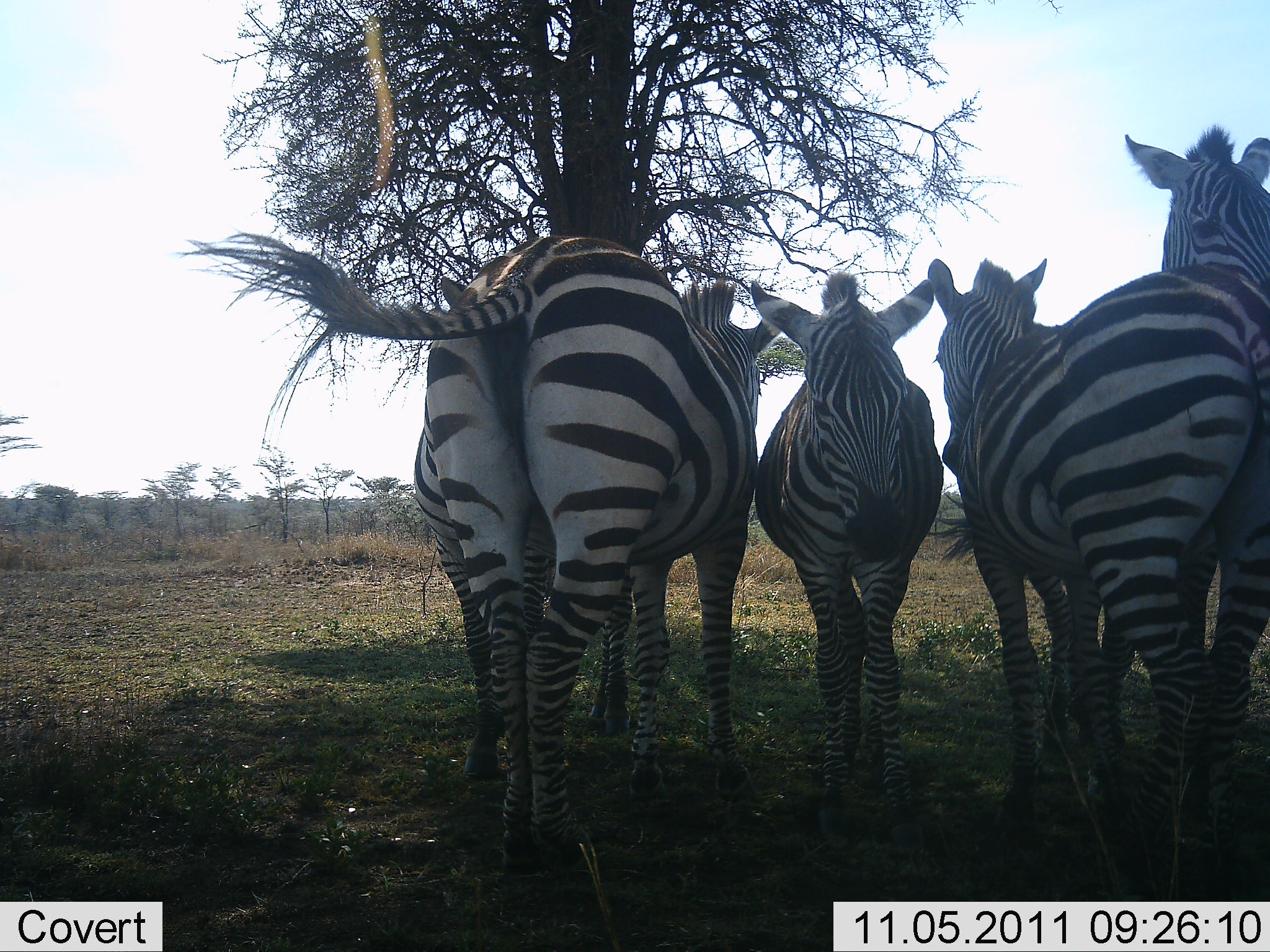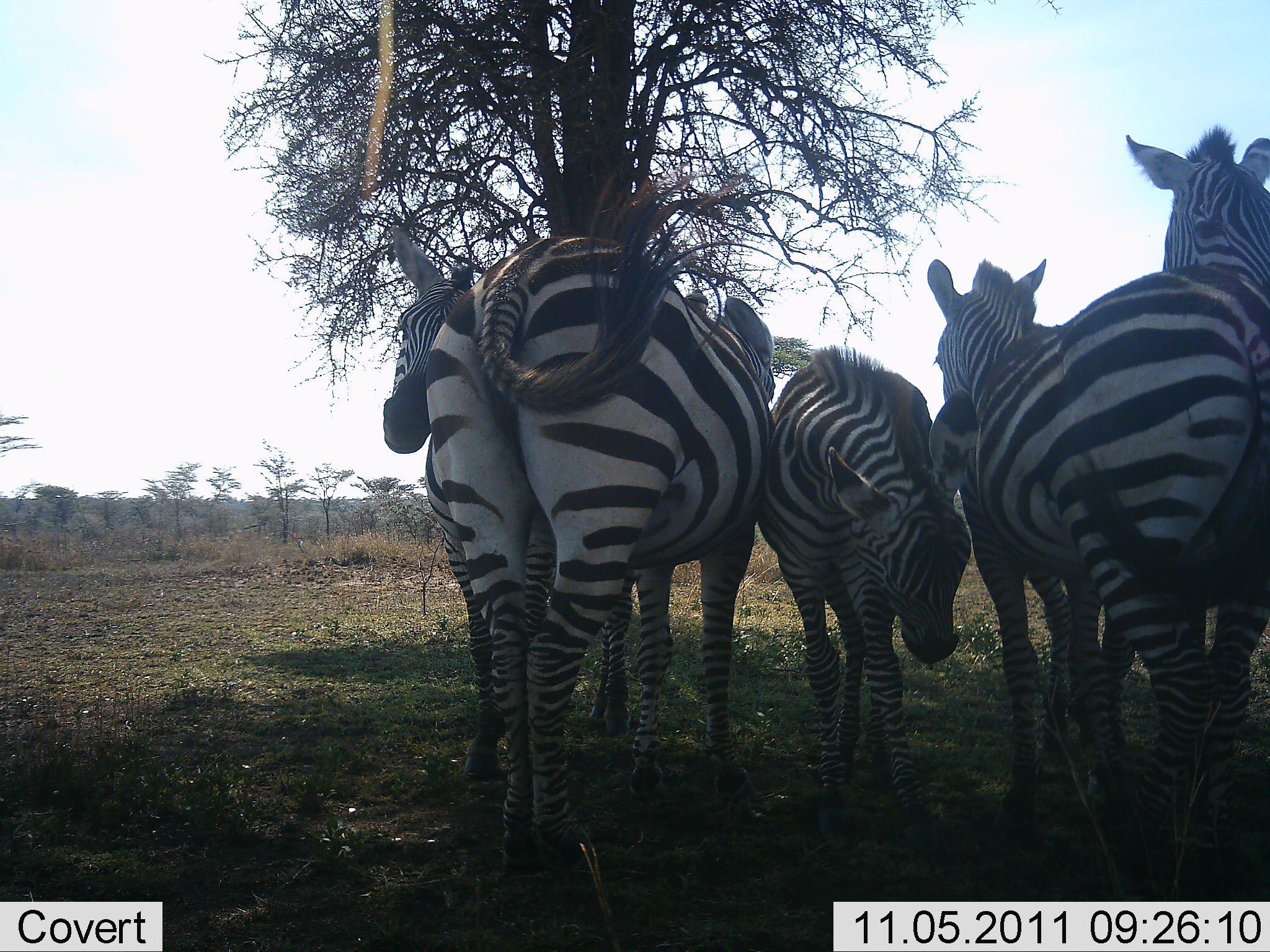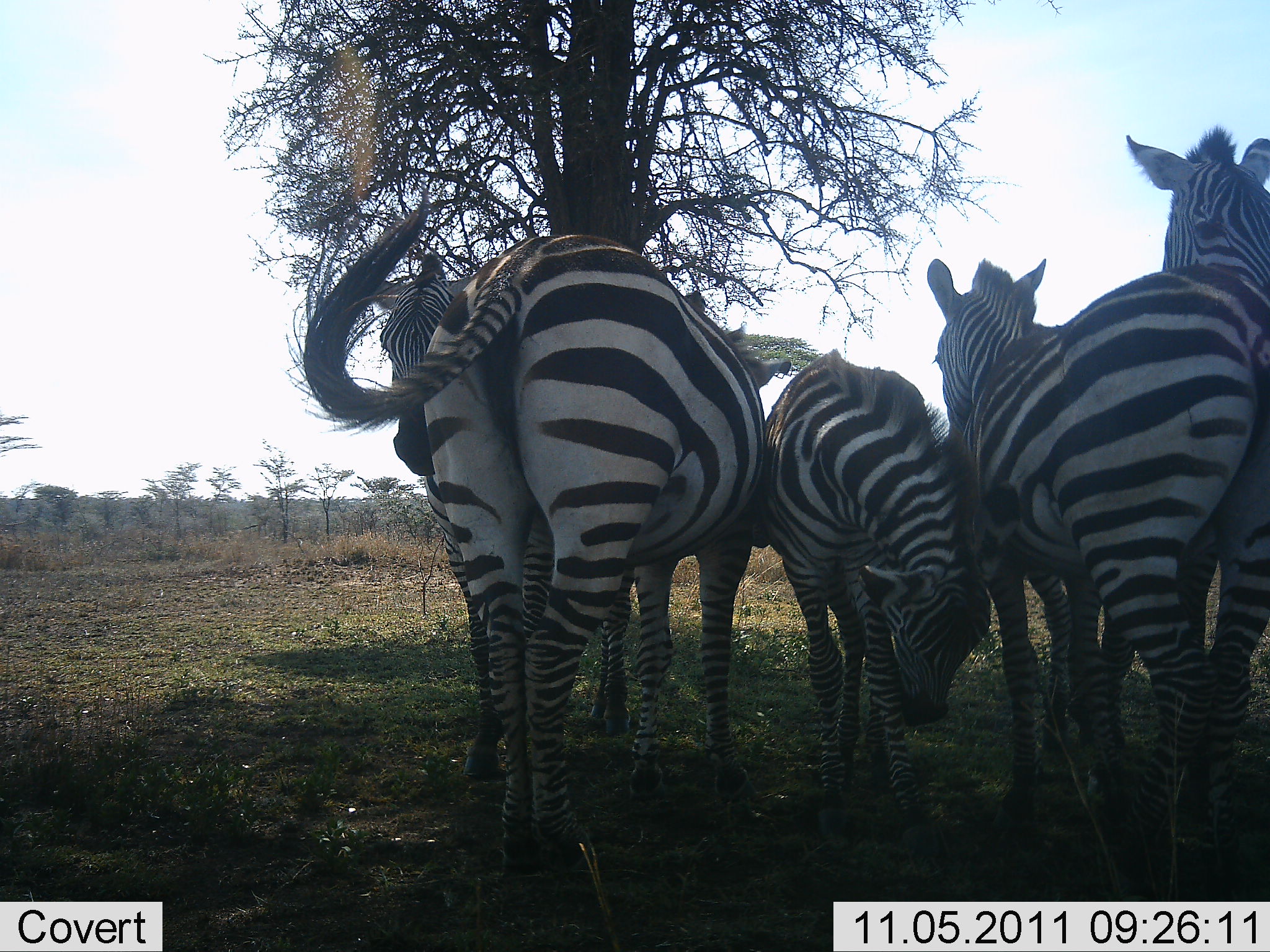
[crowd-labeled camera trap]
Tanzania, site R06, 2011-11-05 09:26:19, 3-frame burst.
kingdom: Animalia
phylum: Chordata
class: Mammalia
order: Perissodactyla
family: Equidae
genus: Equus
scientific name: Equus quagga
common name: plains zebra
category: zebra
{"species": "zebra (plains zebra) (Equus quagga)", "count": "5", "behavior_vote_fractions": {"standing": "86%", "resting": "21%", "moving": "7%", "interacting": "43%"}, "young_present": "7%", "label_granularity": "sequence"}